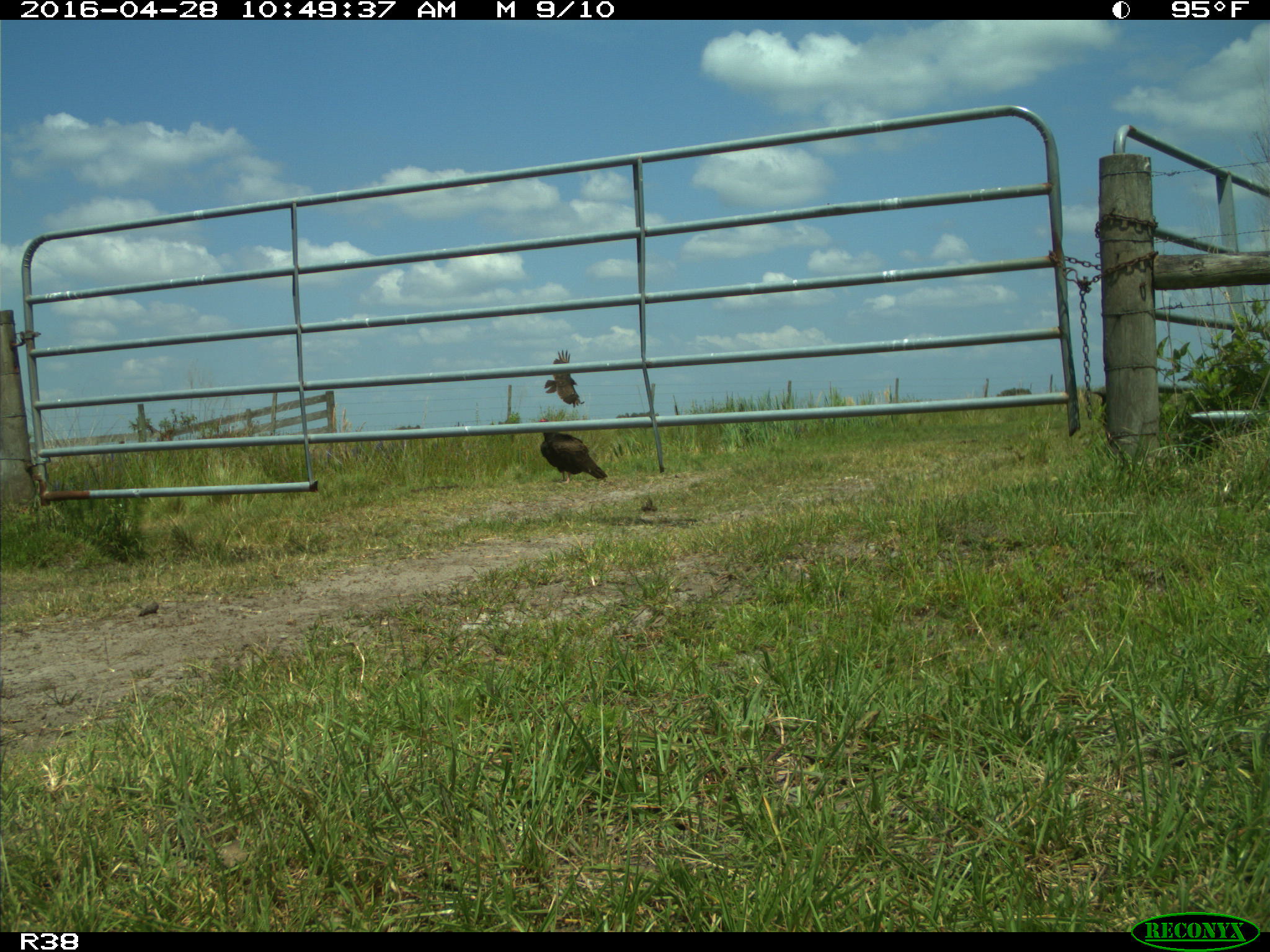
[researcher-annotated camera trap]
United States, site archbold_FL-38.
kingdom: Animalia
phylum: Chordata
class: Aves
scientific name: Aves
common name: birds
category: unidentified bird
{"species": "unidentified bird (birds) (Aves)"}